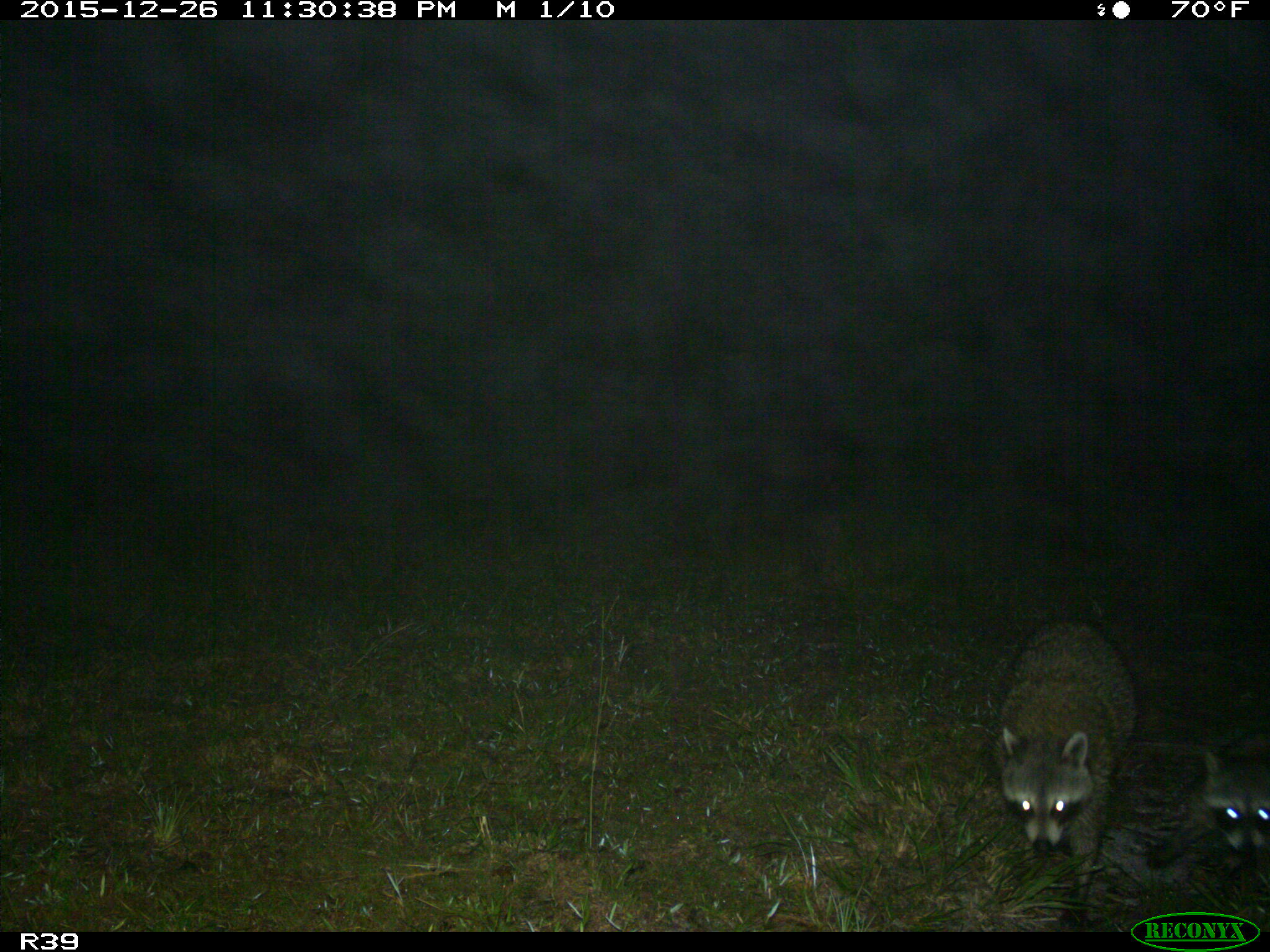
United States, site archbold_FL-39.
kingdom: Animalia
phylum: Chordata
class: Mammalia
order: Carnivora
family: Procyonidae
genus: Procyon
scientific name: Procyon lotor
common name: common raccoon